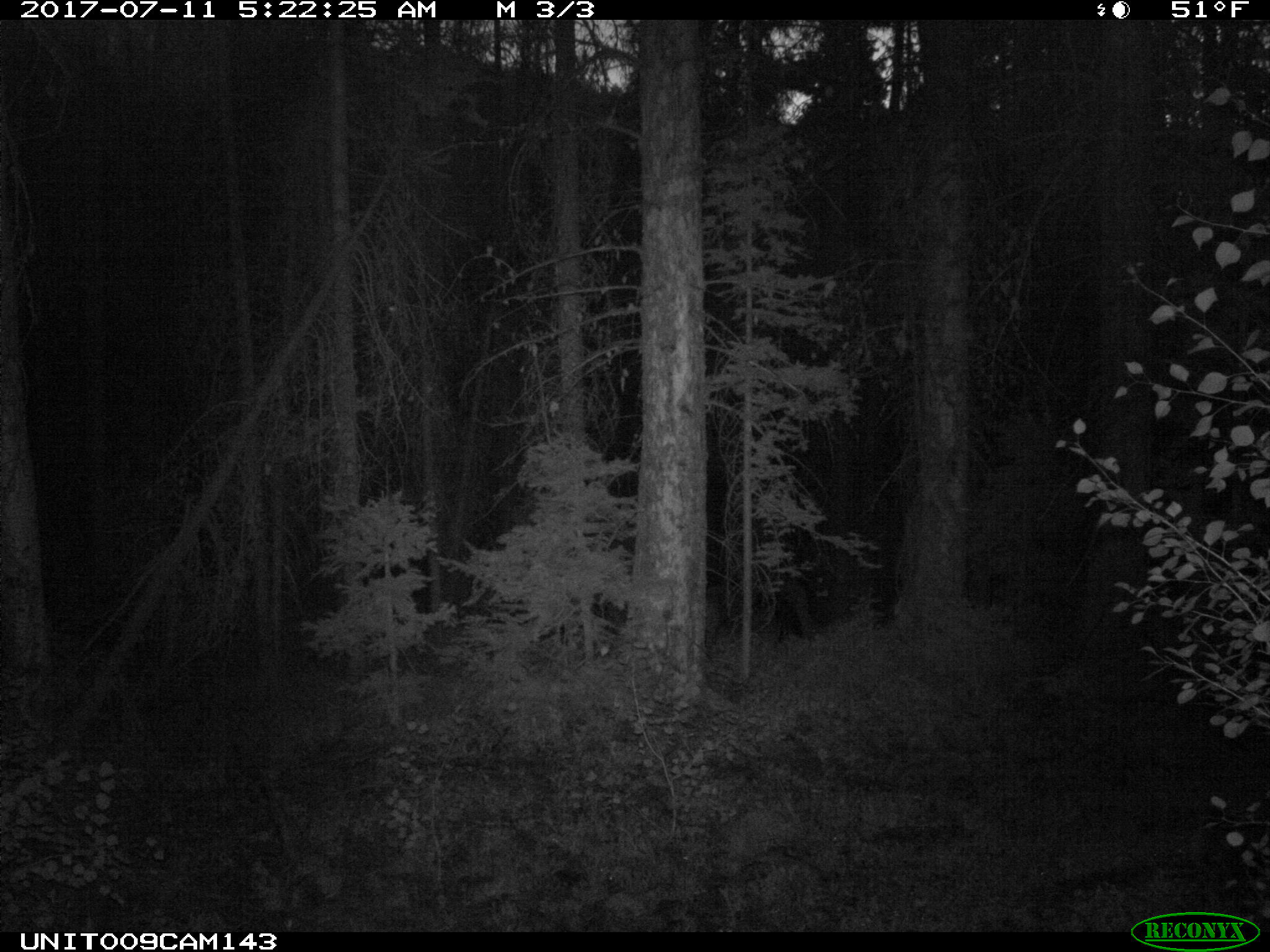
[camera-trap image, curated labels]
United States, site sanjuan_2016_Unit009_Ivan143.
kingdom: Animalia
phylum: Chordata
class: Mammalia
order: Artiodactyla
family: Bovidae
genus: Bos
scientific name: Bos taurus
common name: domestic cow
Bos taurus (domestic cow).